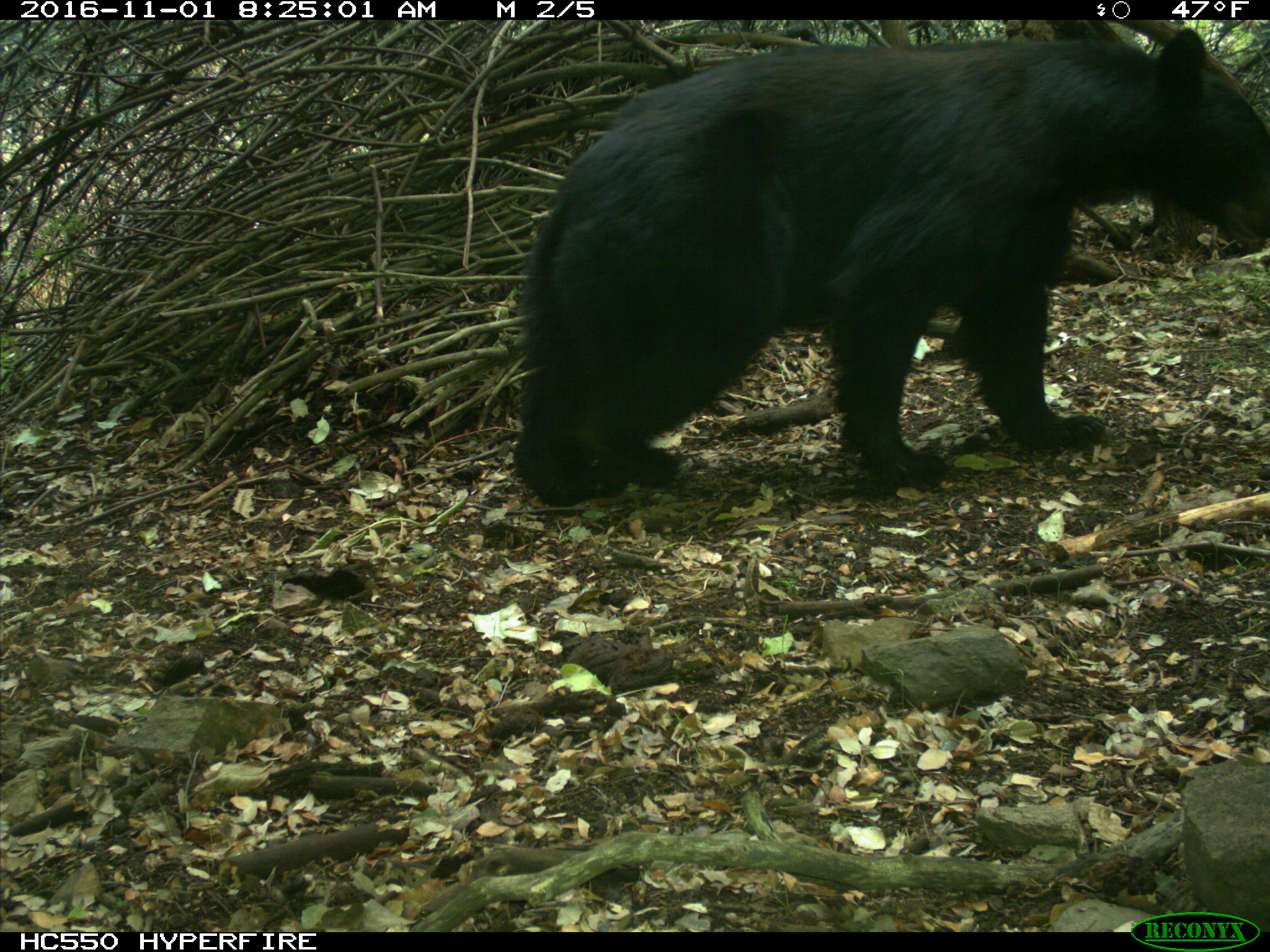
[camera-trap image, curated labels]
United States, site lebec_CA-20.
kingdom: Animalia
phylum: Chordata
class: Mammalia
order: Carnivora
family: Ursidae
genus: Ursus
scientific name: Ursus americanus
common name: american black bear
Ursus americanus (american black bear).